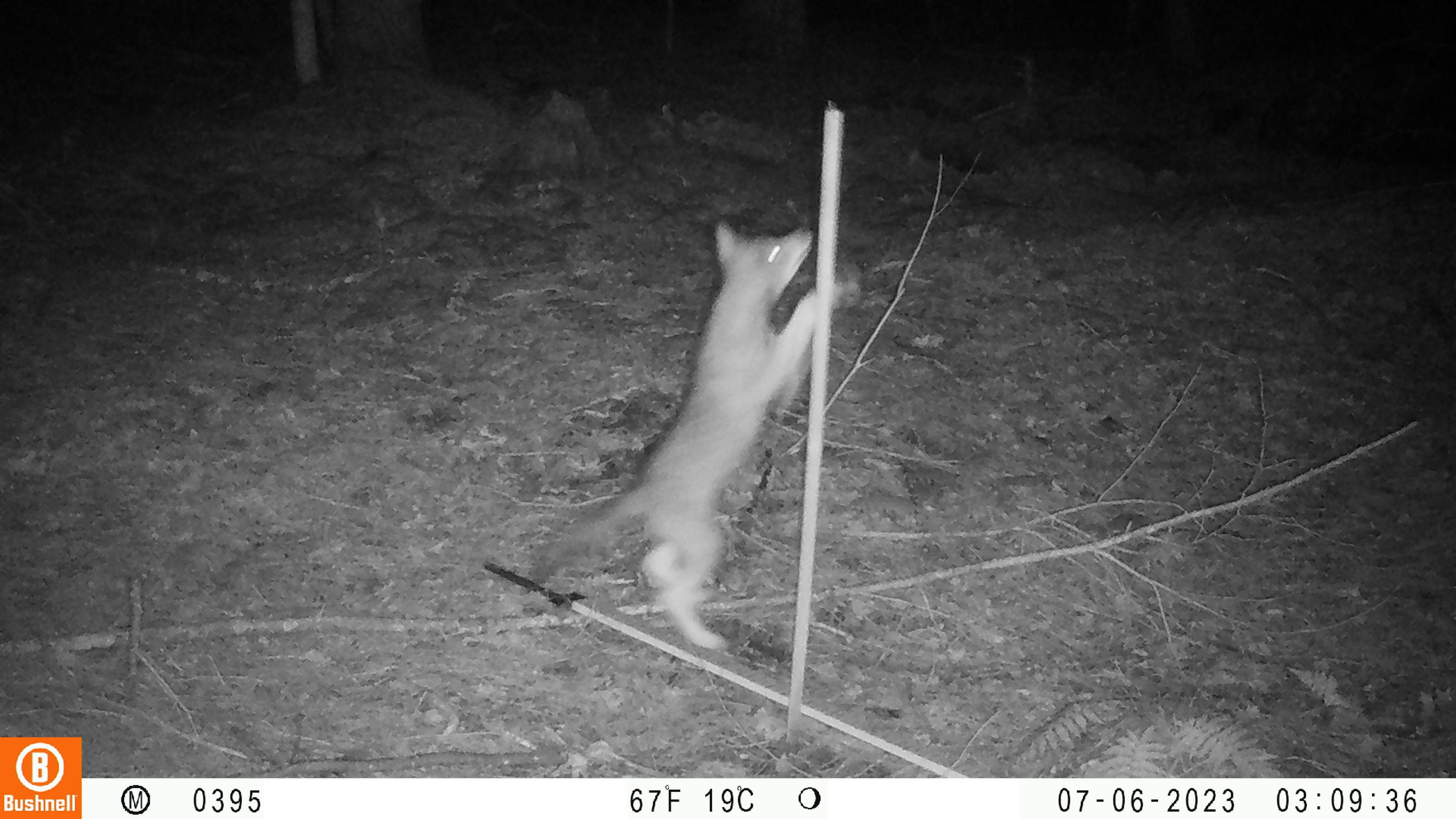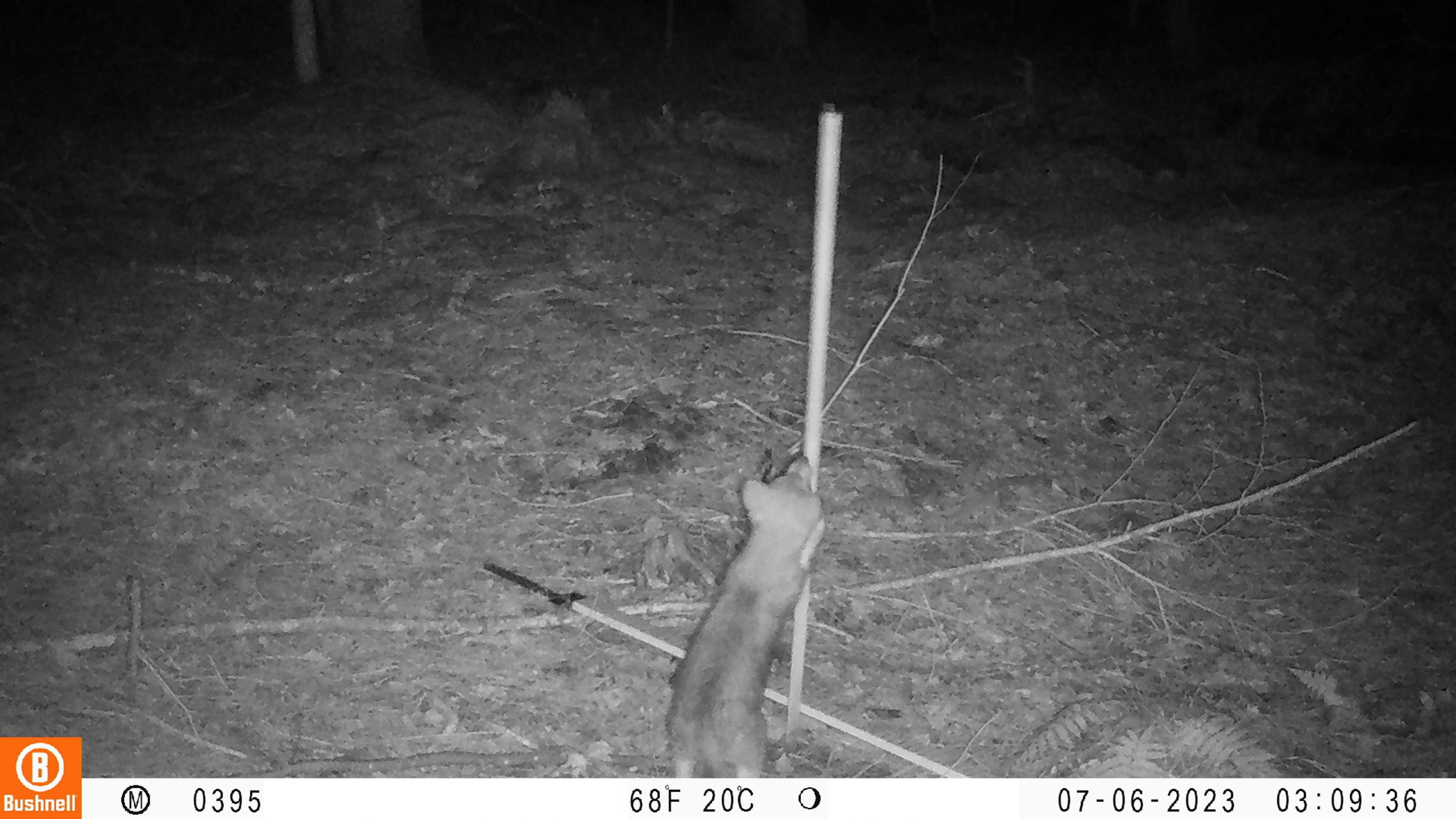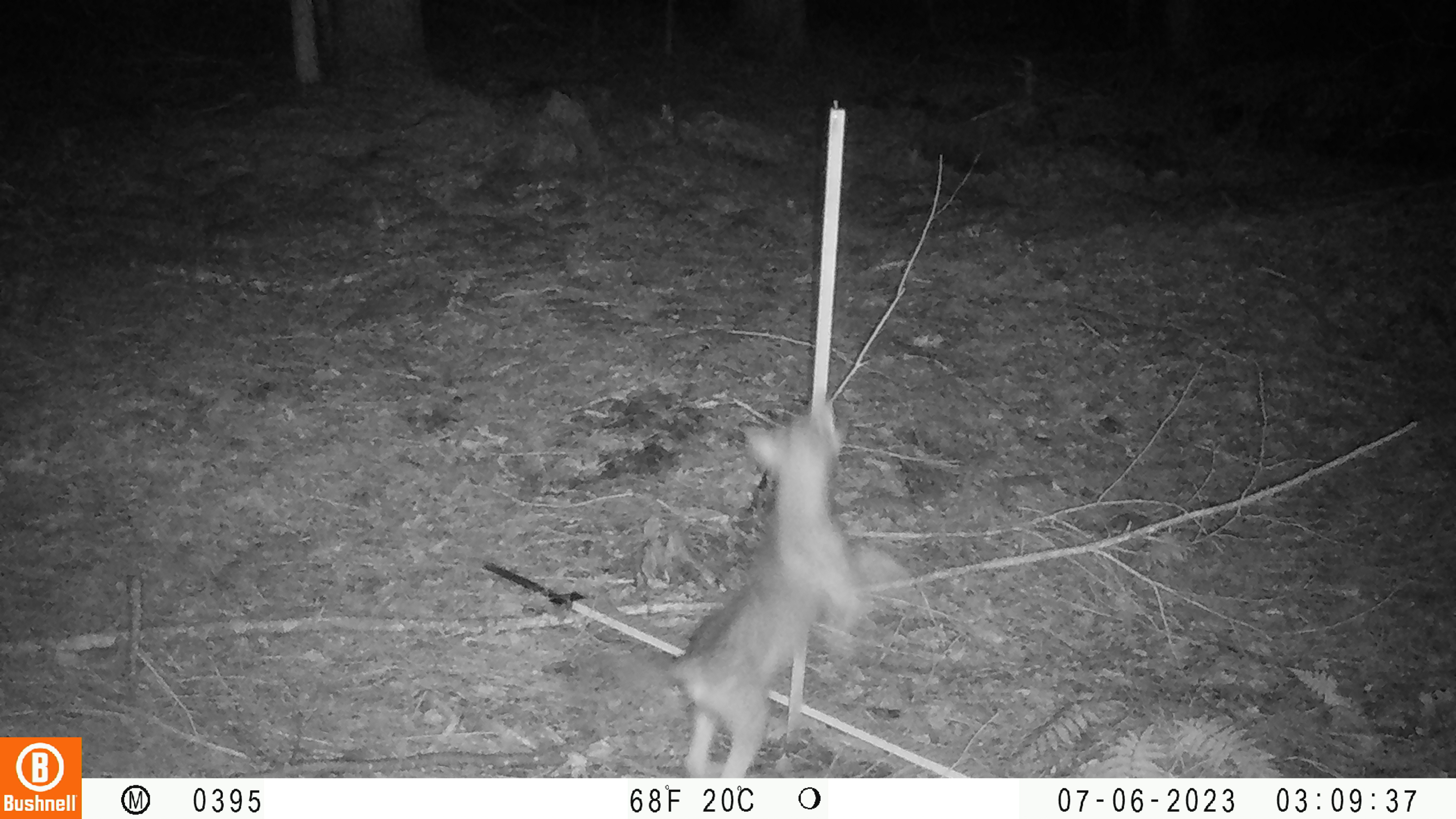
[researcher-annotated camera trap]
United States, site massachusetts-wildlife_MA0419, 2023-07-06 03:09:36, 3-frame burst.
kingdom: Animalia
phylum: Chordata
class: Mammalia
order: Carnivora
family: Canidae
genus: Urocyon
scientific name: Urocyon cinereoargenteus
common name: gray fox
Gray fox (Urocyon cinereoargenteus).